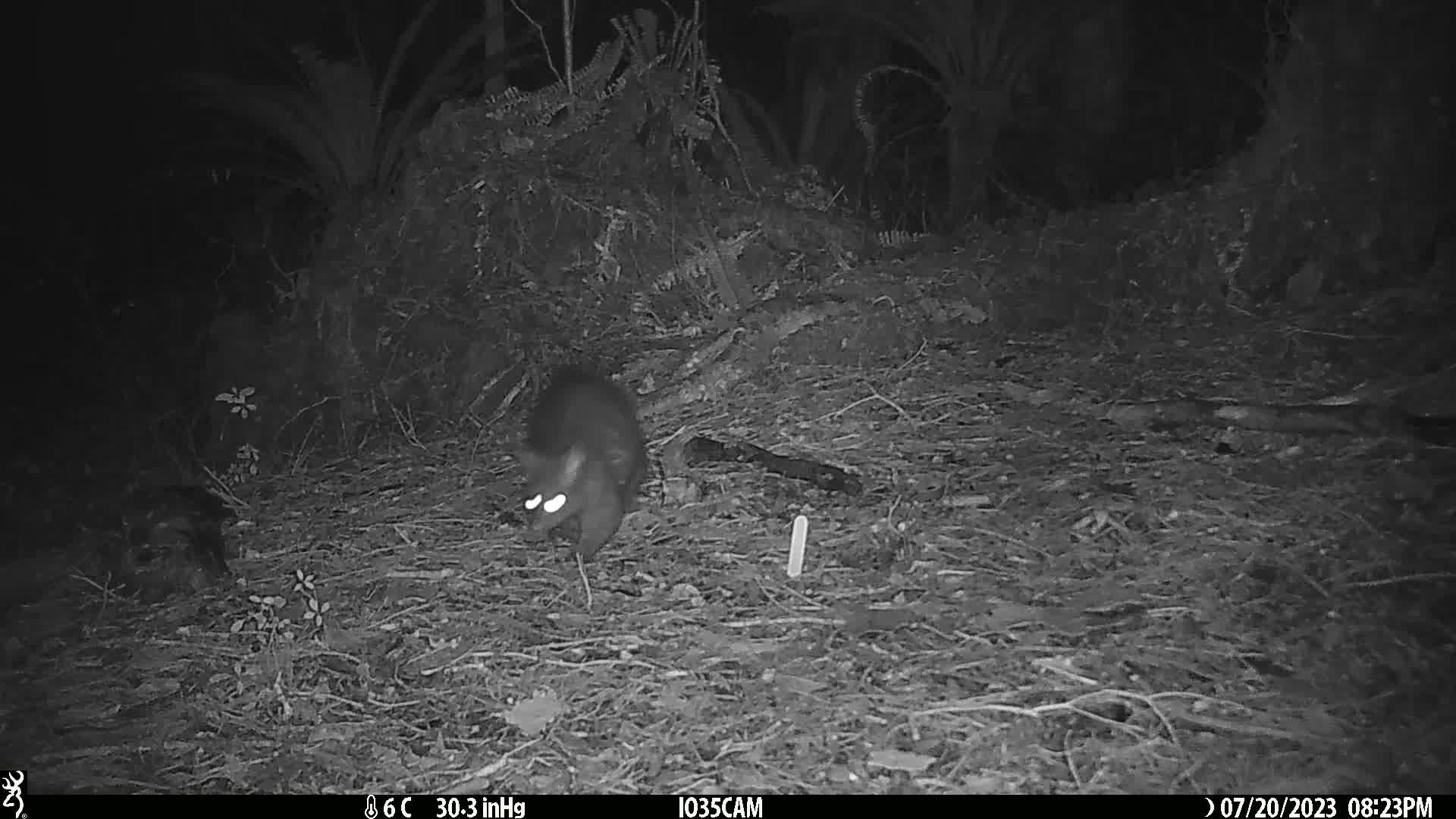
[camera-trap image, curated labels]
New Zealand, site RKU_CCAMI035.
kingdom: Animalia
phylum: Chordata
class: Mammalia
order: Diprotodontia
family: Phalangeridae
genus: Trichosurus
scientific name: Trichosurus vulpecula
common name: common brushtail possum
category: possum